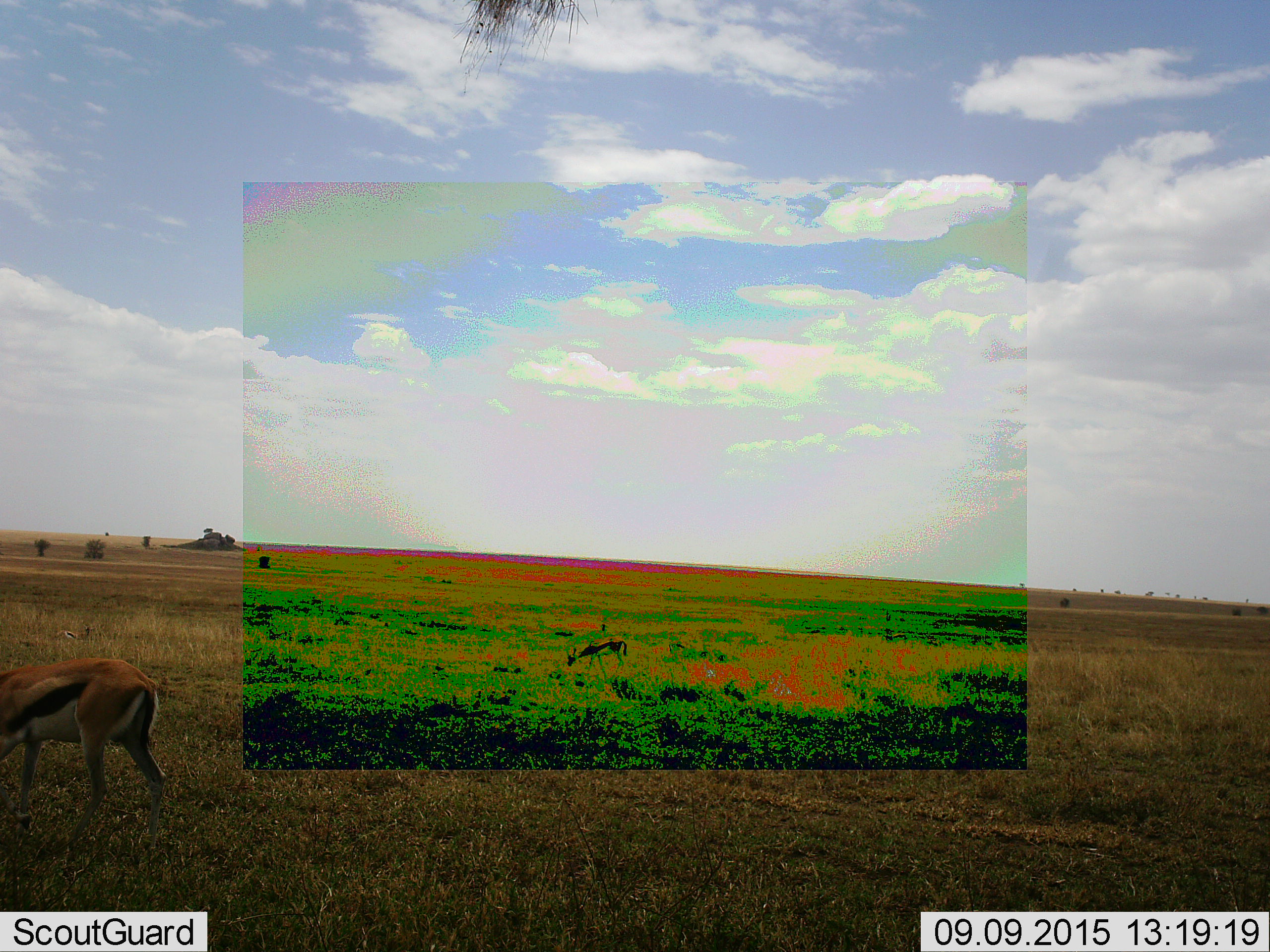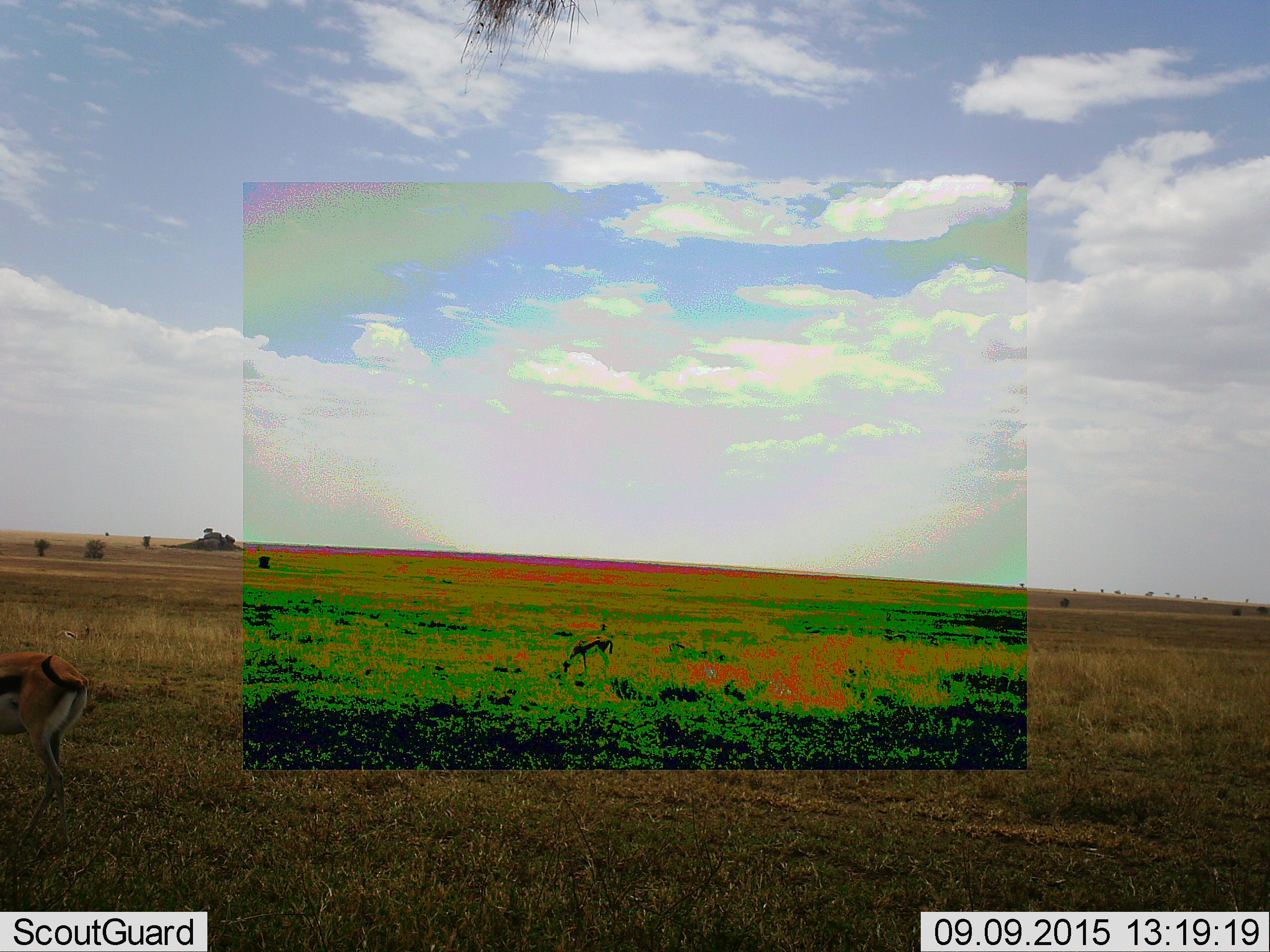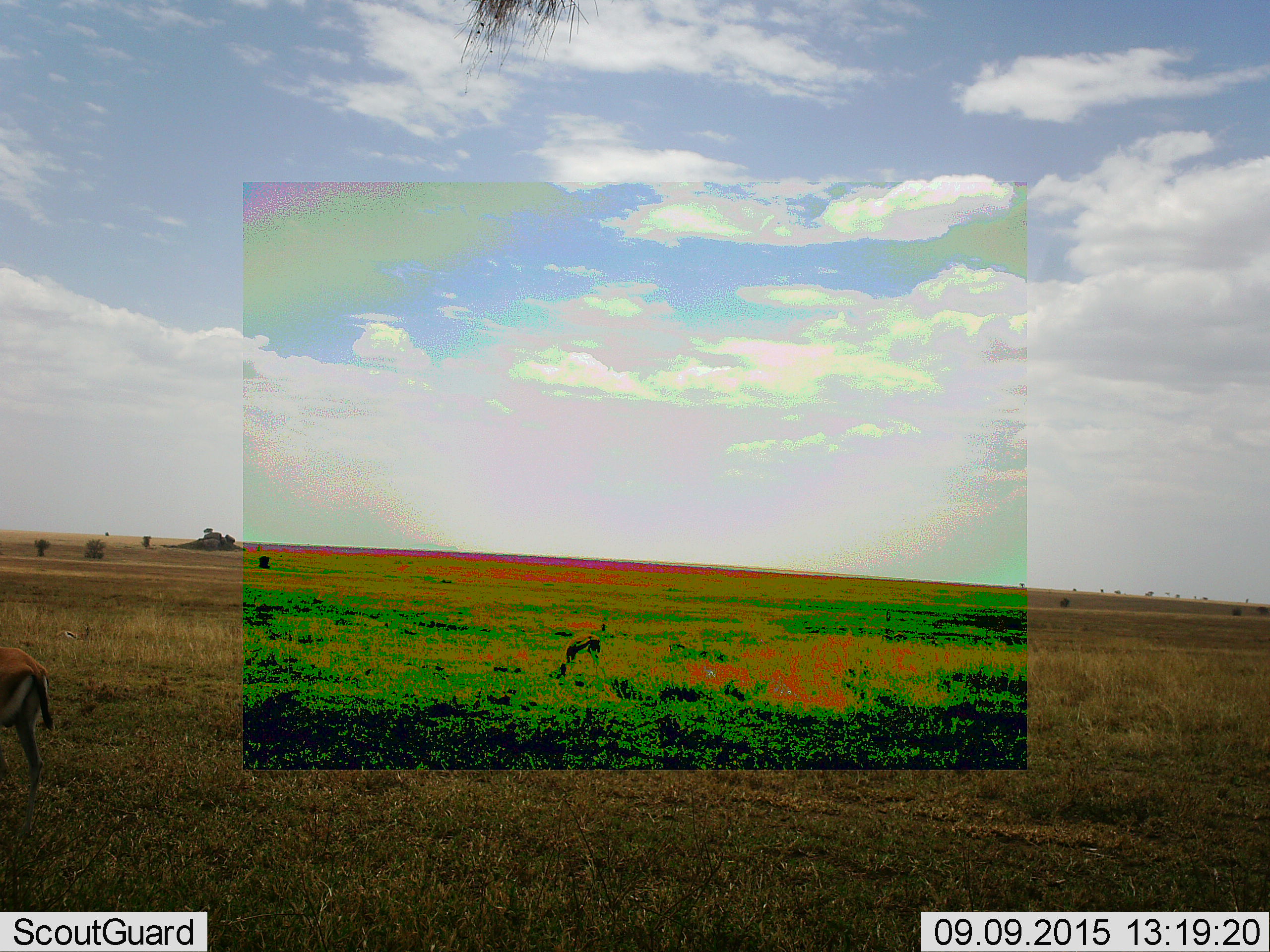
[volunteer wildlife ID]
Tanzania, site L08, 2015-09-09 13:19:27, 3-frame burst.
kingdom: Animalia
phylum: Chordata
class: Mammalia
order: Artiodactyla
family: Bovidae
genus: Eudorcas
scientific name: Eudorcas thomsonii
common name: thomson's gazelle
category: gazellethomsons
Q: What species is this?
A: Gazellethomsons (thomson's gazelle) (Eudorcas thomsonii).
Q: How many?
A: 2.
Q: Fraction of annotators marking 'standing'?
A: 10%.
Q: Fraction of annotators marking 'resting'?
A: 10%.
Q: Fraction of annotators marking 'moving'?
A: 30%.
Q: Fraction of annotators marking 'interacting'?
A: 0%.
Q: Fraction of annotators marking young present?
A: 0%.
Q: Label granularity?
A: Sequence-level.